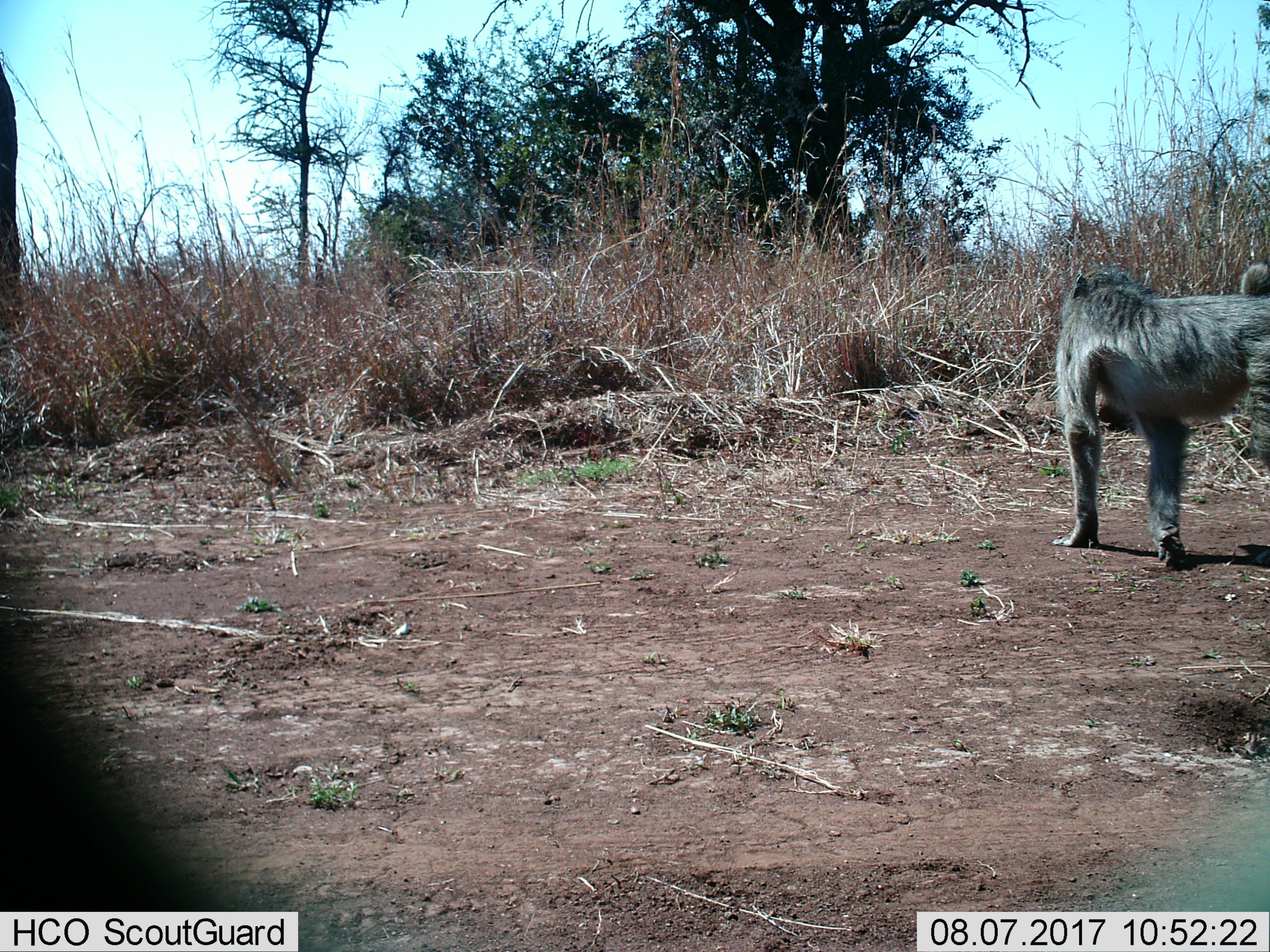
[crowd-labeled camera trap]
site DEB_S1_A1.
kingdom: Animalia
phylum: Chordata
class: Mammalia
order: Primates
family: Cercopithecidae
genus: Papio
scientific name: Papio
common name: baboon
Baboon (Papio), count 1. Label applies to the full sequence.